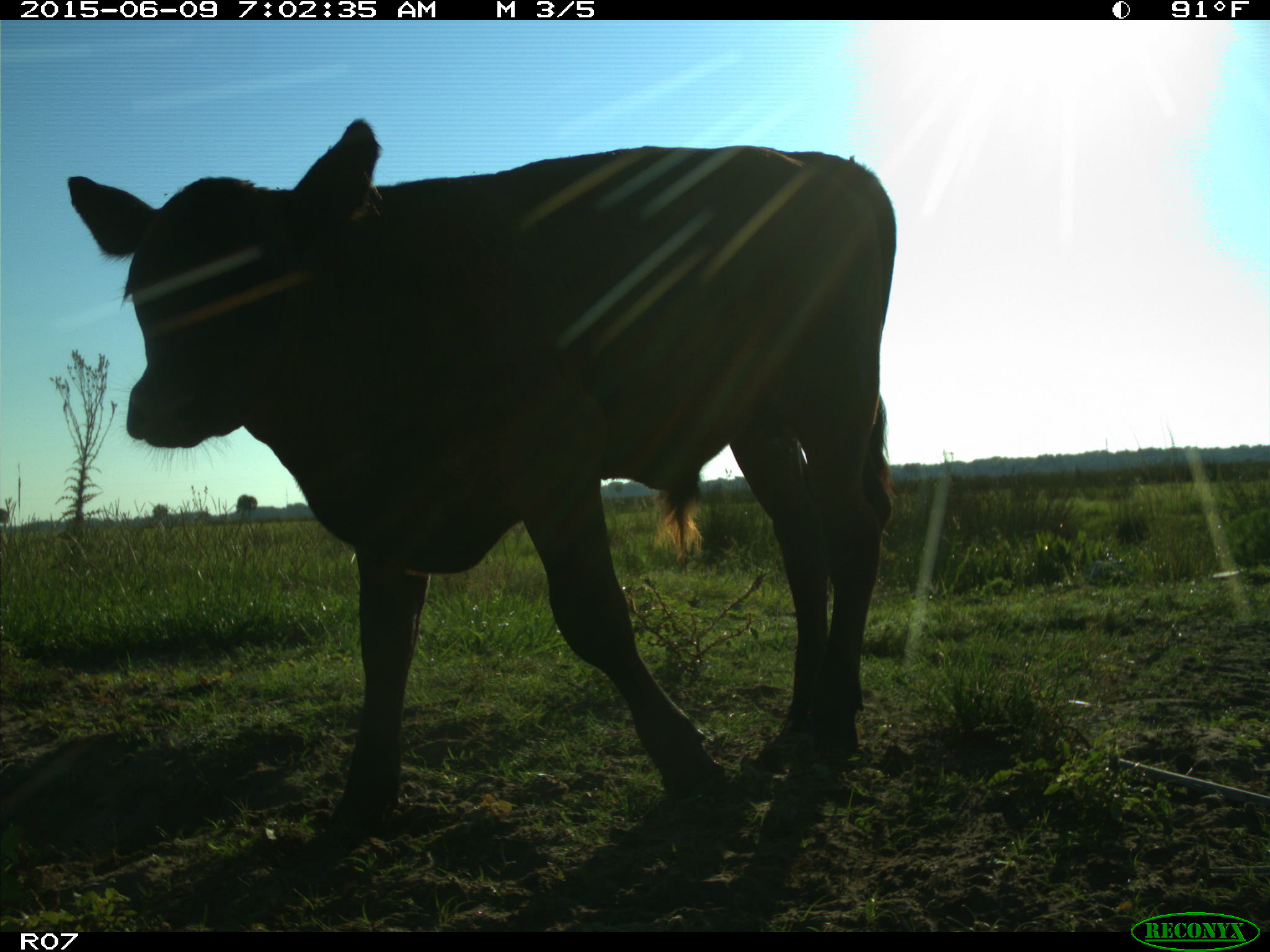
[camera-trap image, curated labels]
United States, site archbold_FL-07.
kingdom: Animalia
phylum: Chordata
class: Mammalia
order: Artiodactyla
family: Bovidae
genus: Bos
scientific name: Bos taurus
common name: domestic cow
Bos taurus (domestic cow).